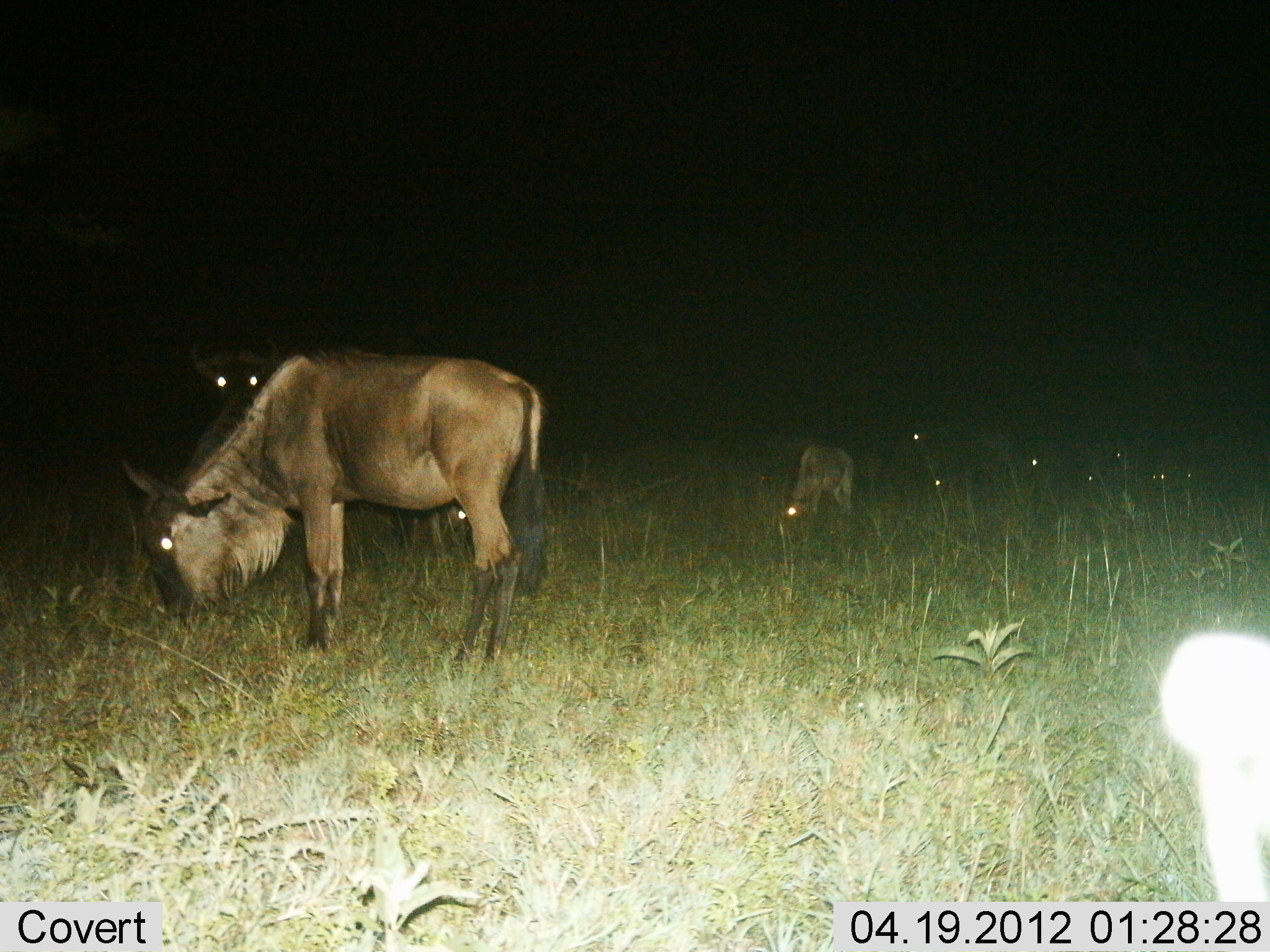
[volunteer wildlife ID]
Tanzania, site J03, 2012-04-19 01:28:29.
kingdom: Animalia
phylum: Chordata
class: Mammalia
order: Artiodactyla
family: Bovidae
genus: Connochaetes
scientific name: Connochaetes taurinus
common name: blue wildebeest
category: wildebeest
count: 6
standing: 58%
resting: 12%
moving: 8%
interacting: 0%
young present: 33%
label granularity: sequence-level